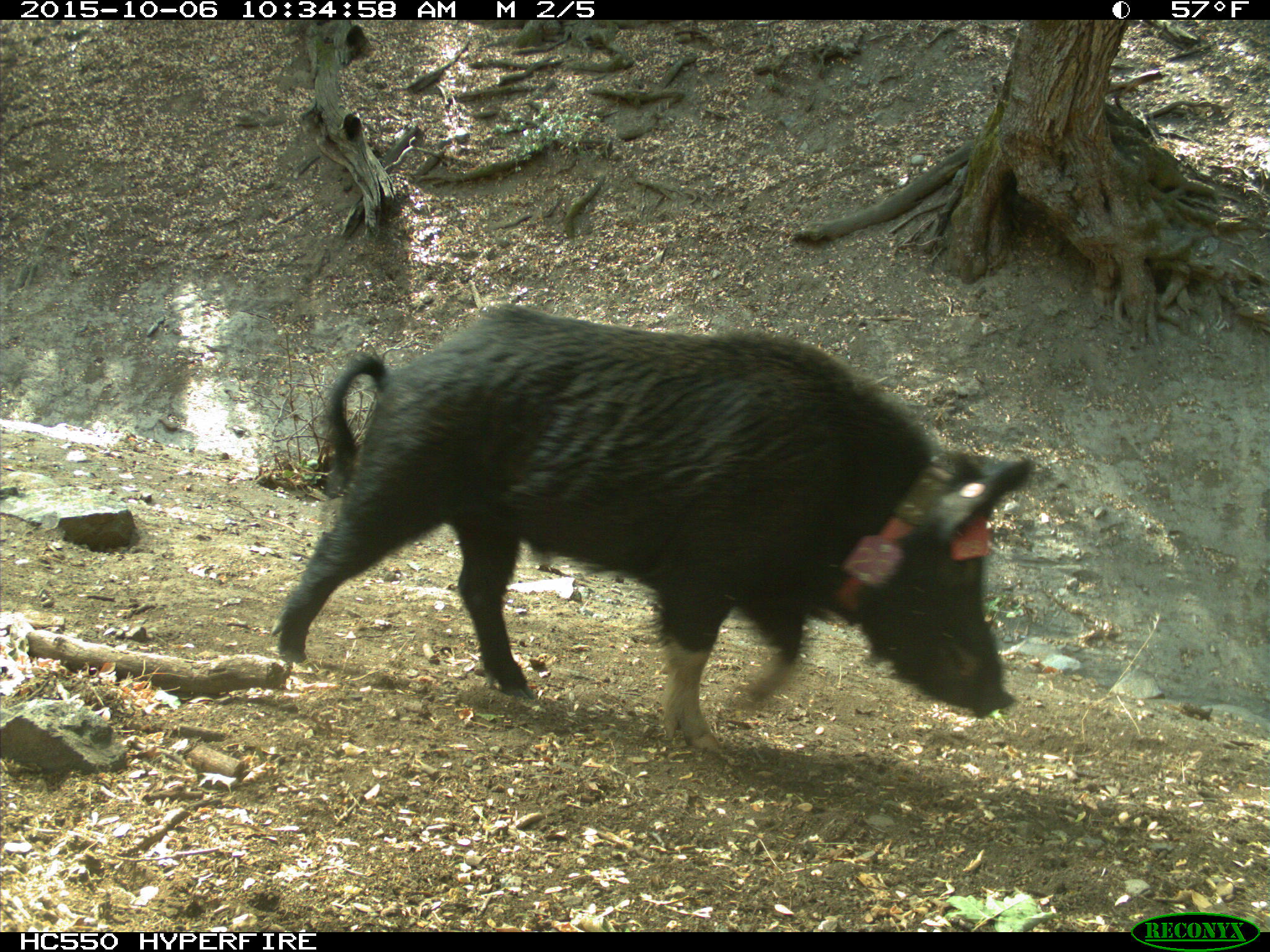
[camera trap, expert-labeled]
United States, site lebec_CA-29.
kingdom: Animalia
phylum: Chordata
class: Mammalia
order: Artiodactyla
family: Suidae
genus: Sus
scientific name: Sus scrofa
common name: wild boar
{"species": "Sus scrofa (wild boar)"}